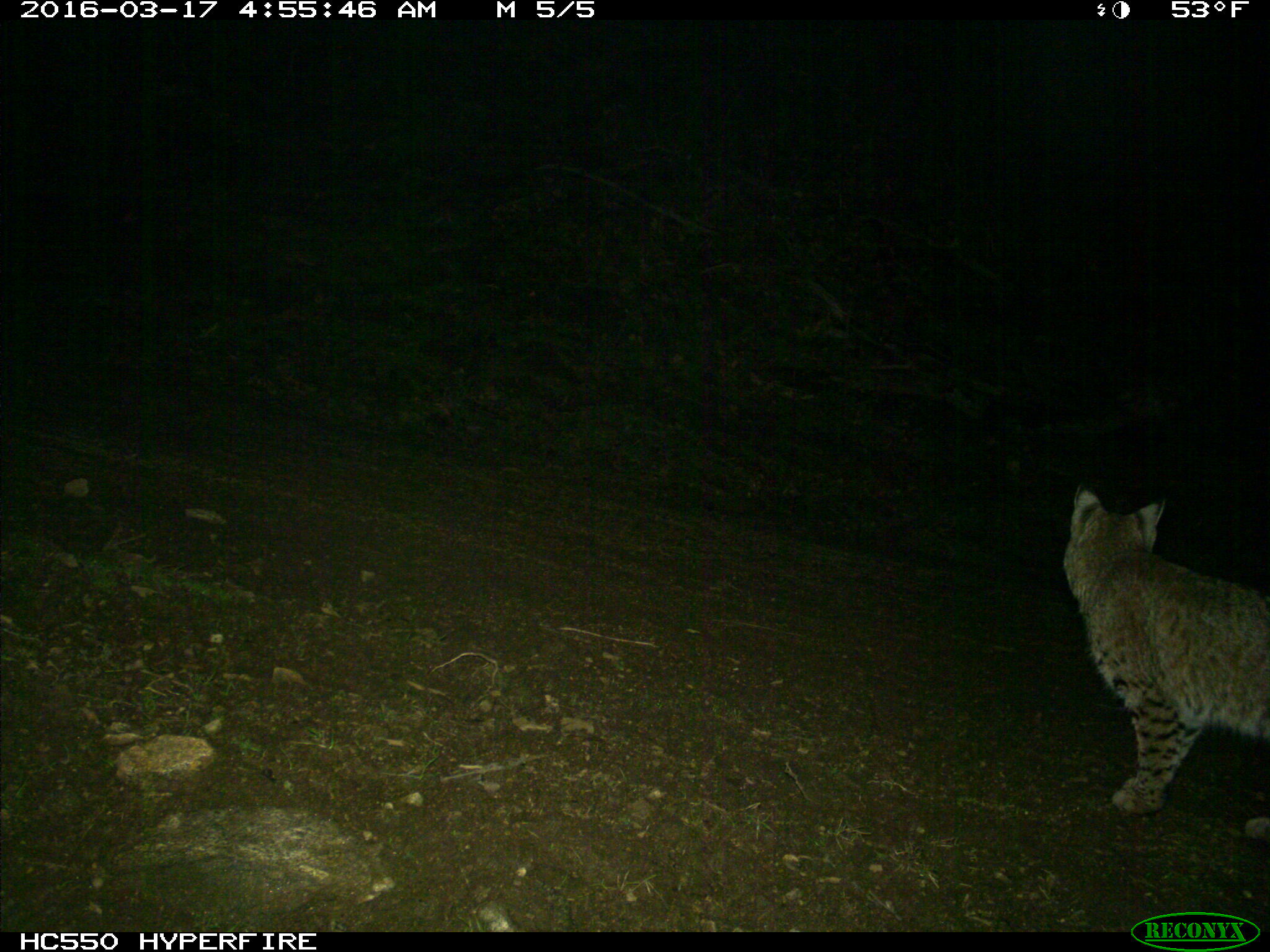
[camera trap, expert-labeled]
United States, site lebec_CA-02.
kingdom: Animalia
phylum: Chordata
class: Mammalia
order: Carnivora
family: Felidae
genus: Lynx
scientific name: Lynx rufus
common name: bobcat